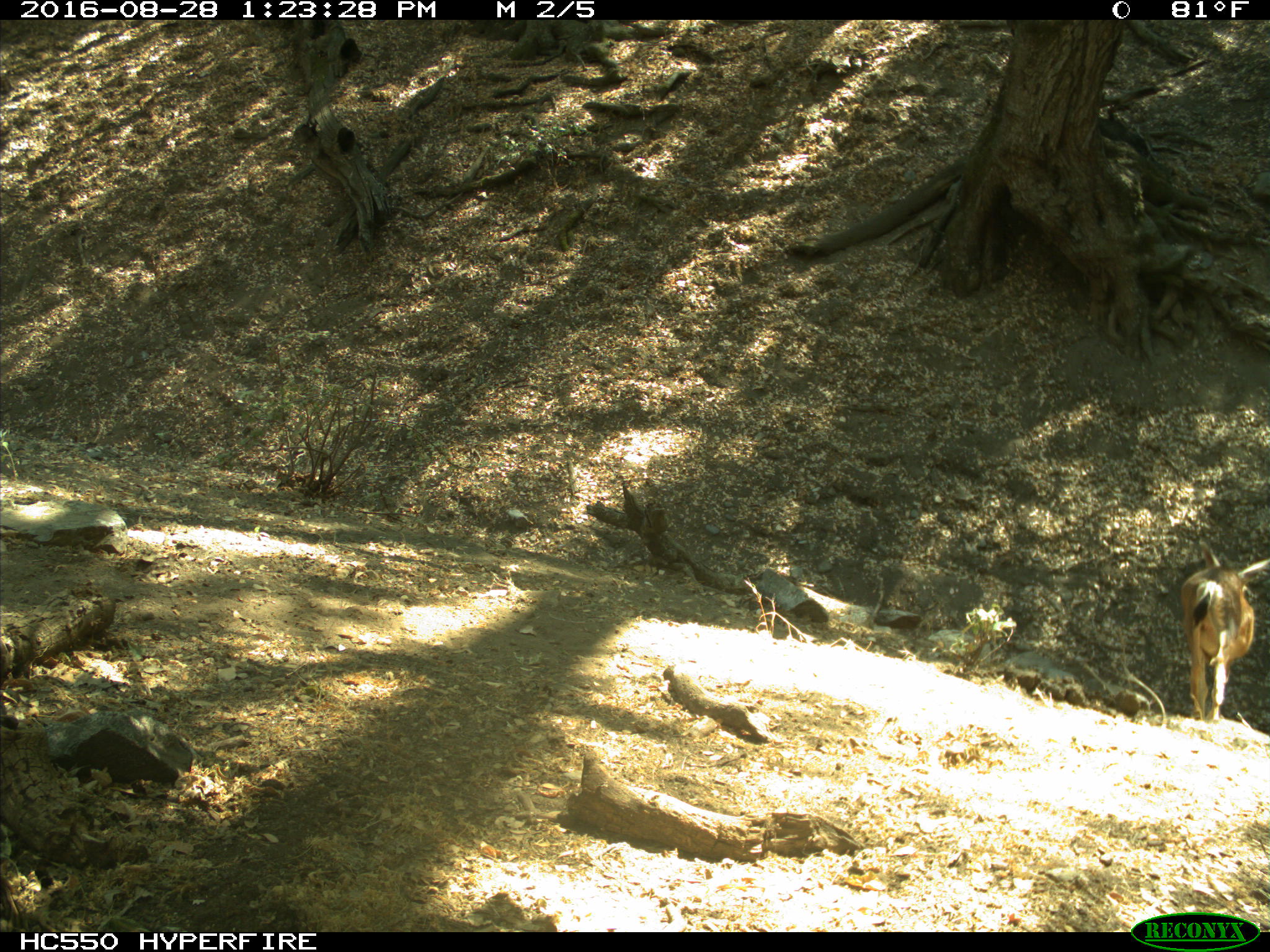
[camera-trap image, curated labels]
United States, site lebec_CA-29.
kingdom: Animalia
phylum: Chordata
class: Mammalia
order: Artiodactyla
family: Cervidae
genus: Odocoileus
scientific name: Odocoileus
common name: deer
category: unidentified deer